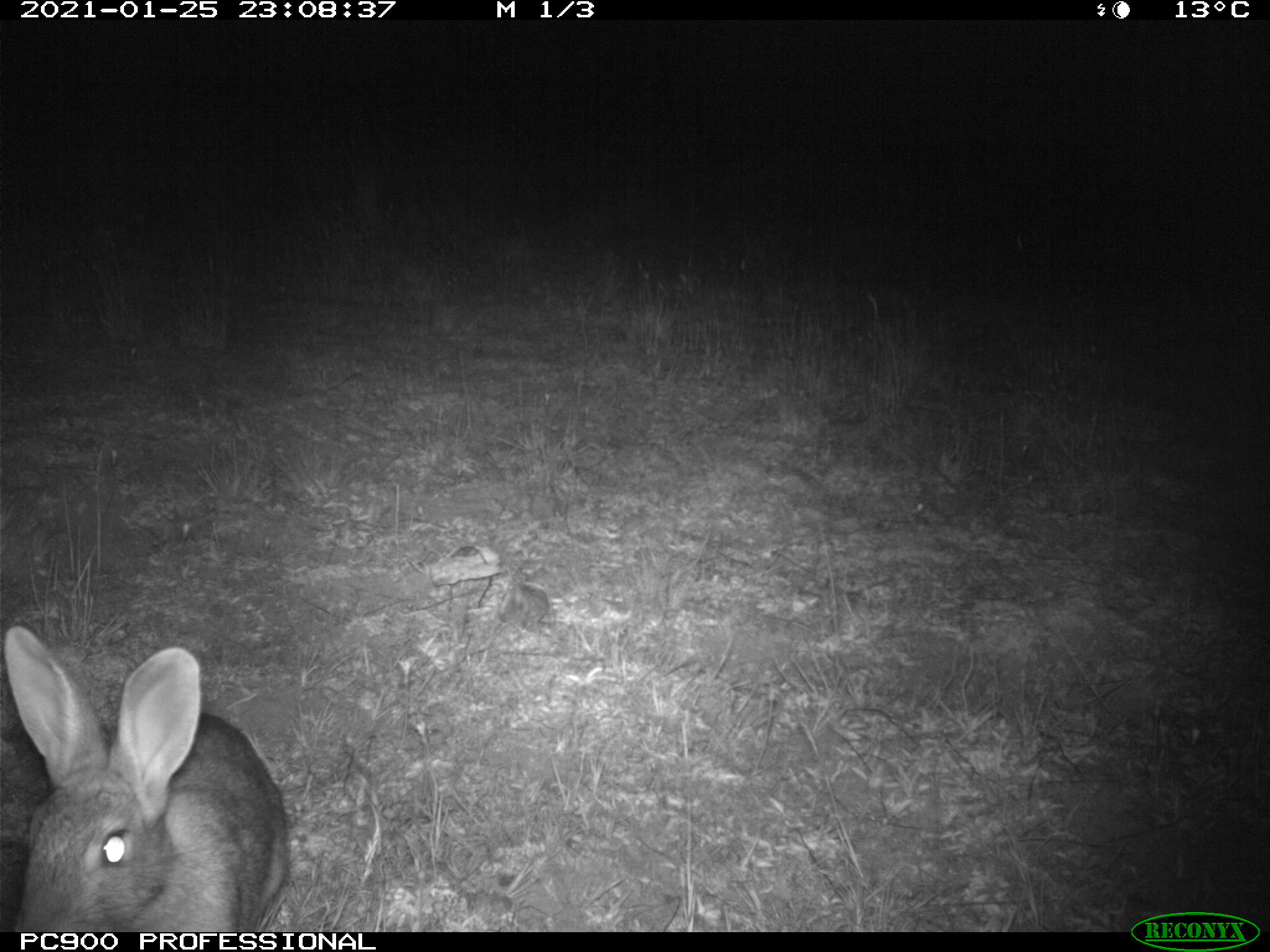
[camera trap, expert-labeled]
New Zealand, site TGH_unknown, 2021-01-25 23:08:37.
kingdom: Animalia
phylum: Chordata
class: Mammalia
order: Lagomorpha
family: Leporidae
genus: Oryctolagus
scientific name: Oryctolagus cuniculus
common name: european rabbit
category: rabbit